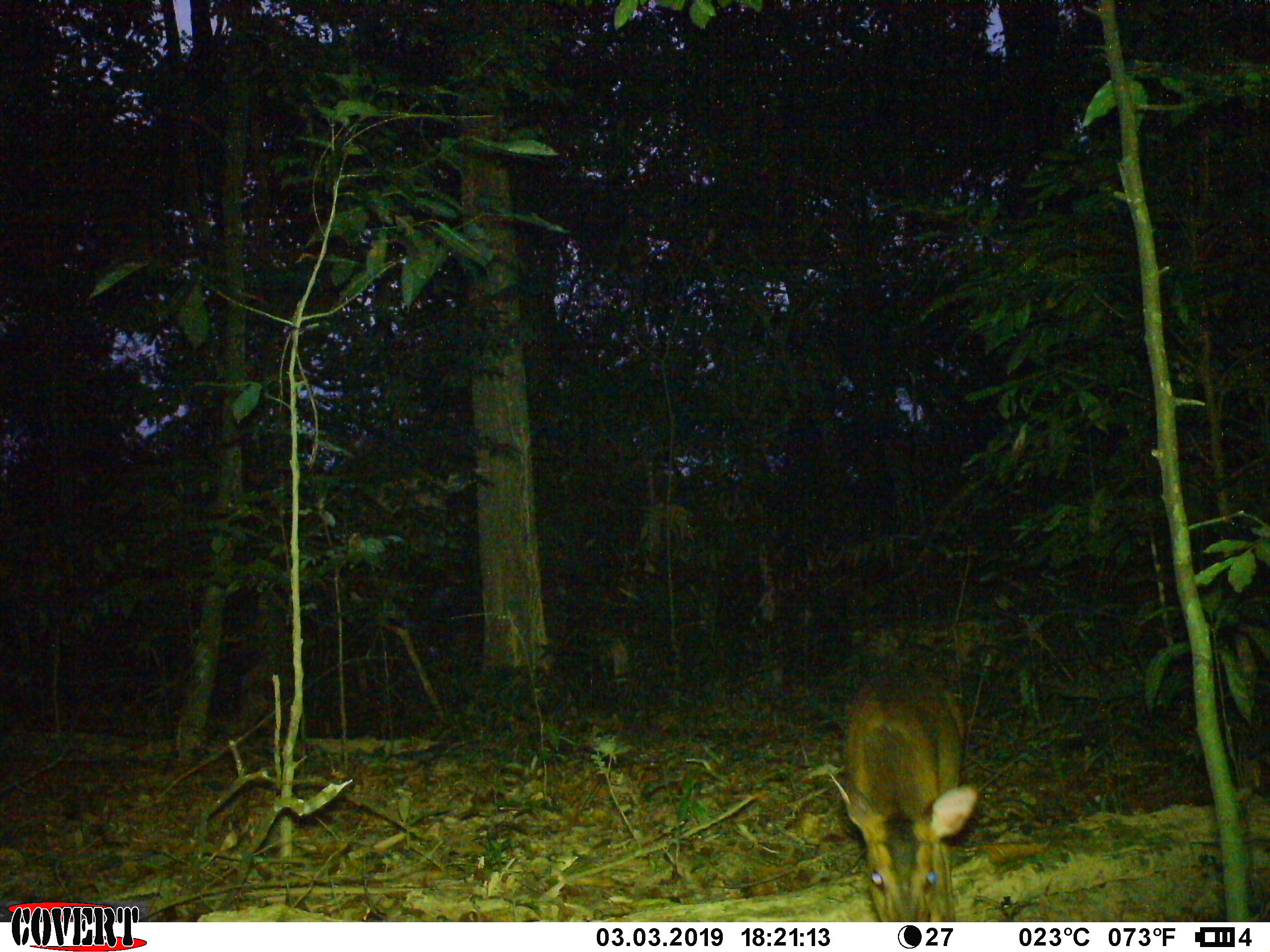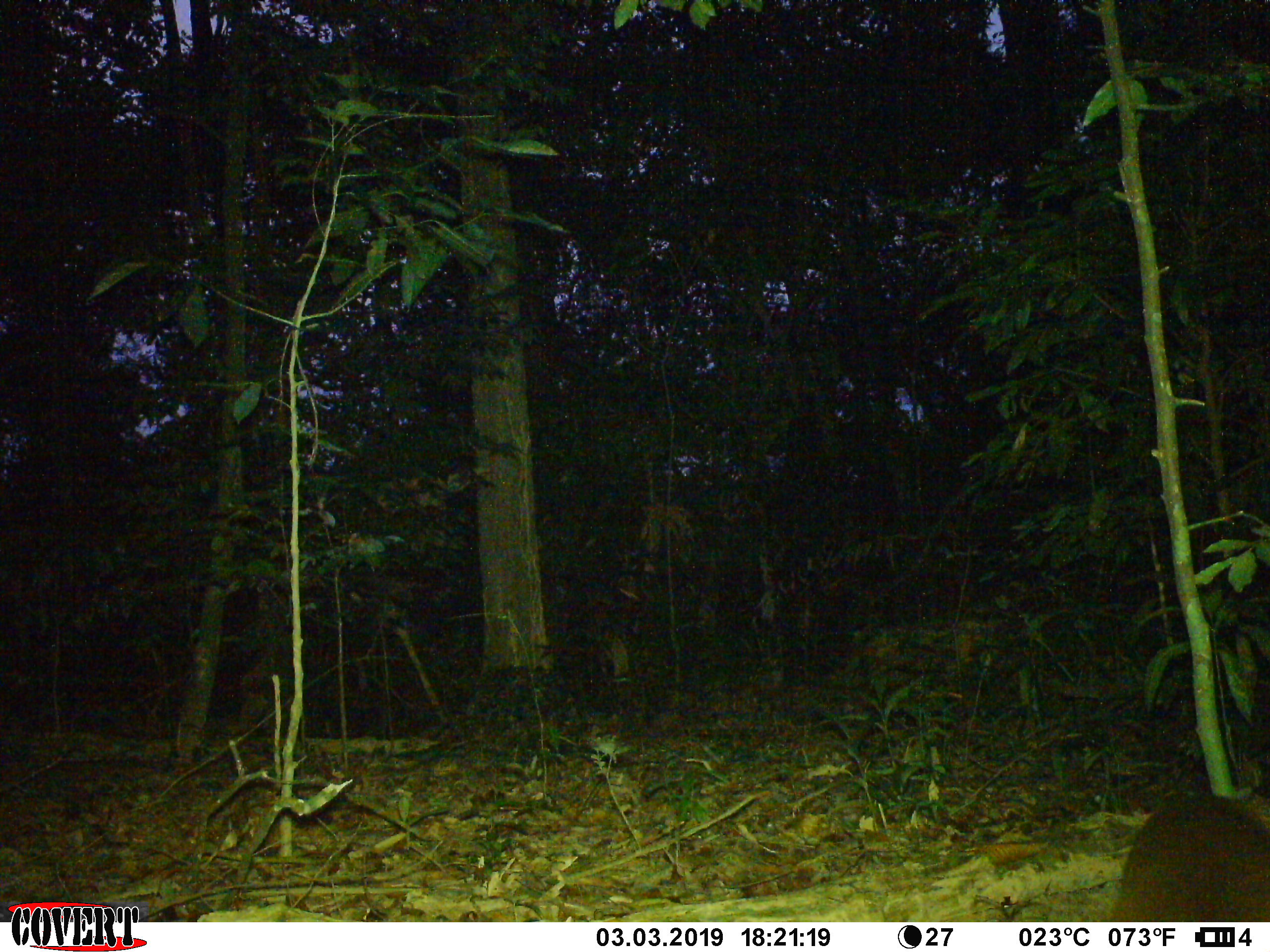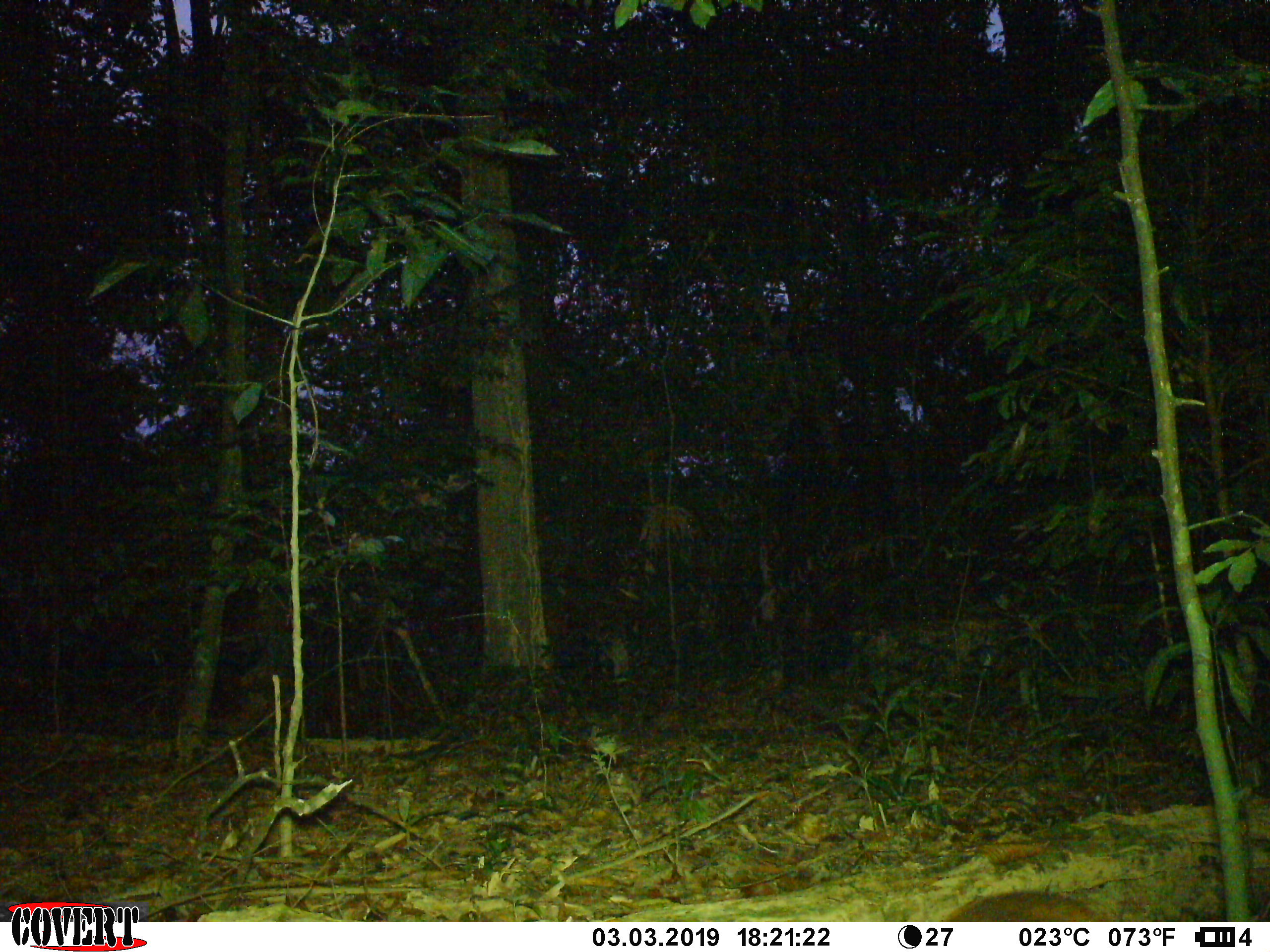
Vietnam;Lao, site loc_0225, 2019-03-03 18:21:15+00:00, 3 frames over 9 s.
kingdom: Animalia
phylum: Chordata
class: Mammalia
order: Artiodactyla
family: Cervidae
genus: Muntiacus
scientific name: Muntiacus vuquangensis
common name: large-antlered muntjac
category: large antlered muntjac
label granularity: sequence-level